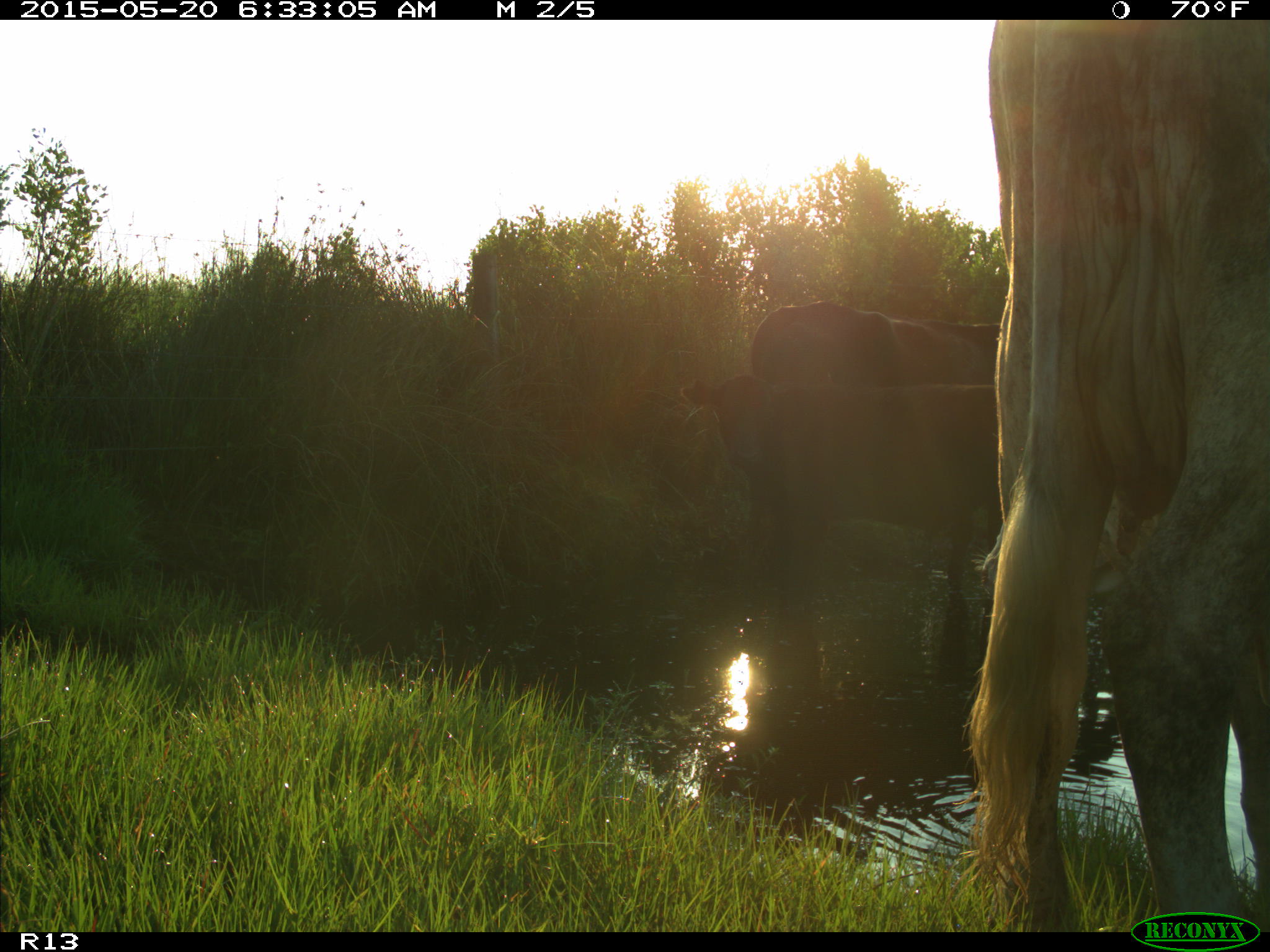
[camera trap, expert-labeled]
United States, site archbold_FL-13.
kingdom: Animalia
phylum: Chordata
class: Mammalia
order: Artiodactyla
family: Bovidae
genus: Bos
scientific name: Bos taurus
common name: domestic cow